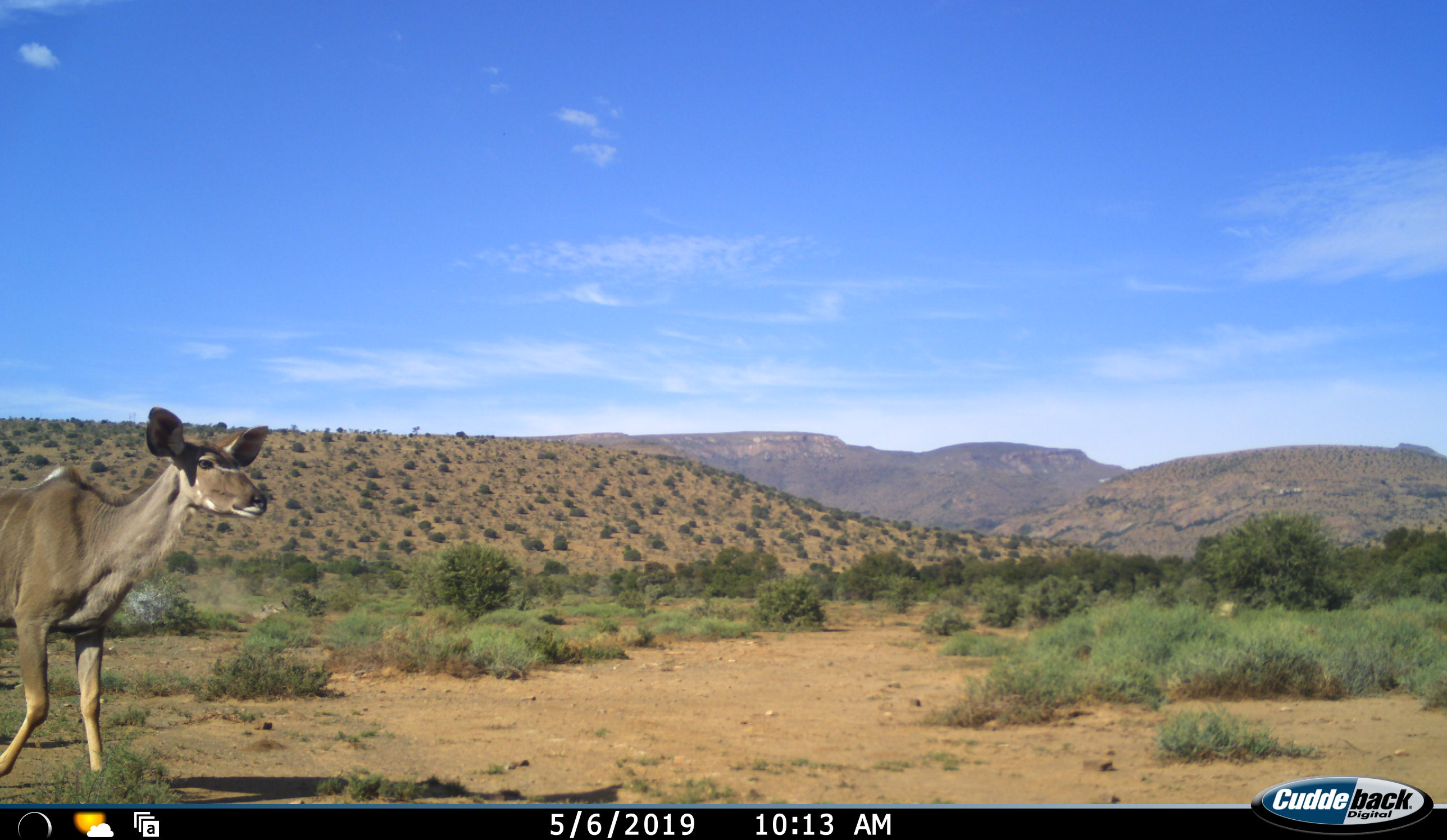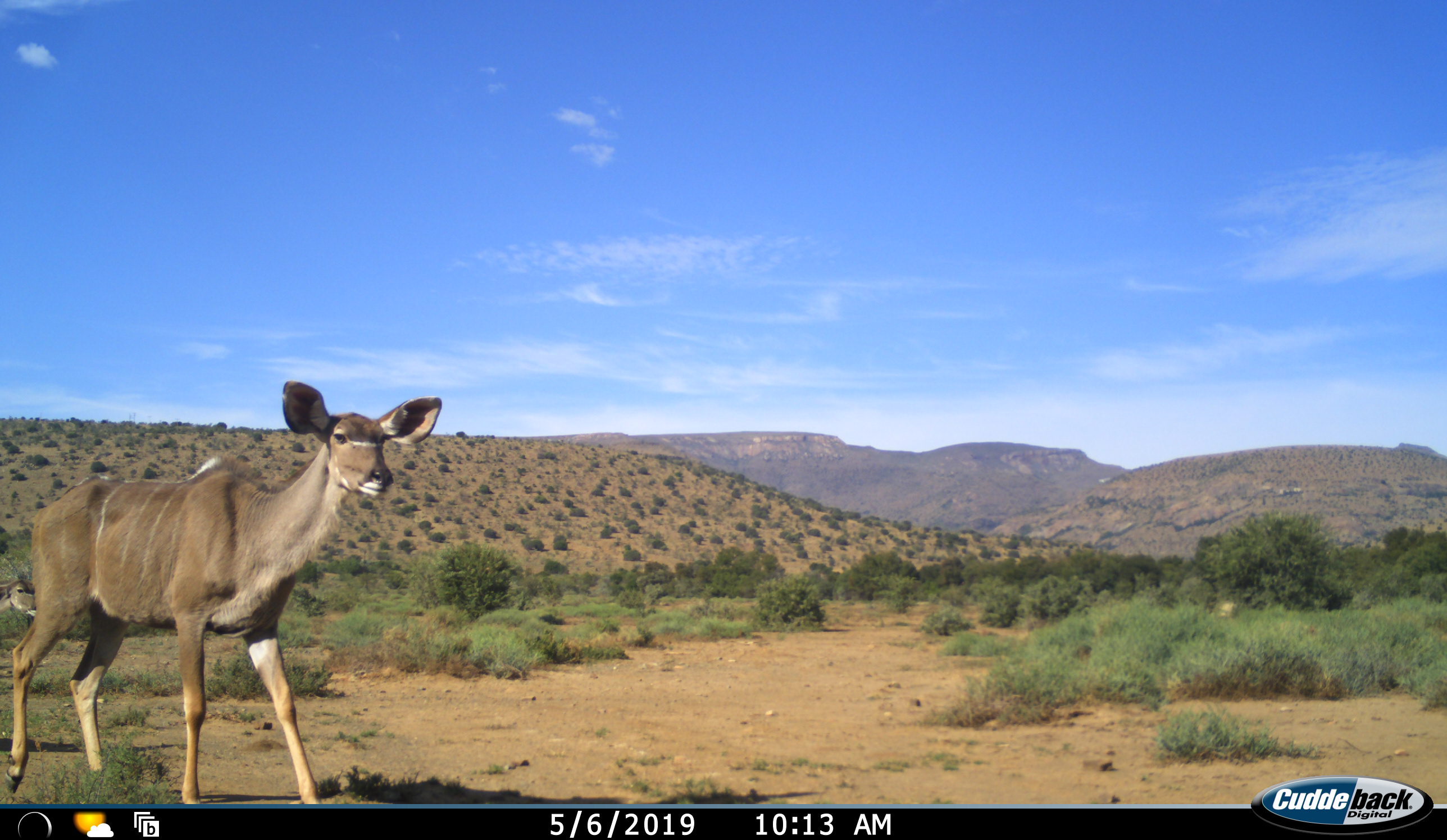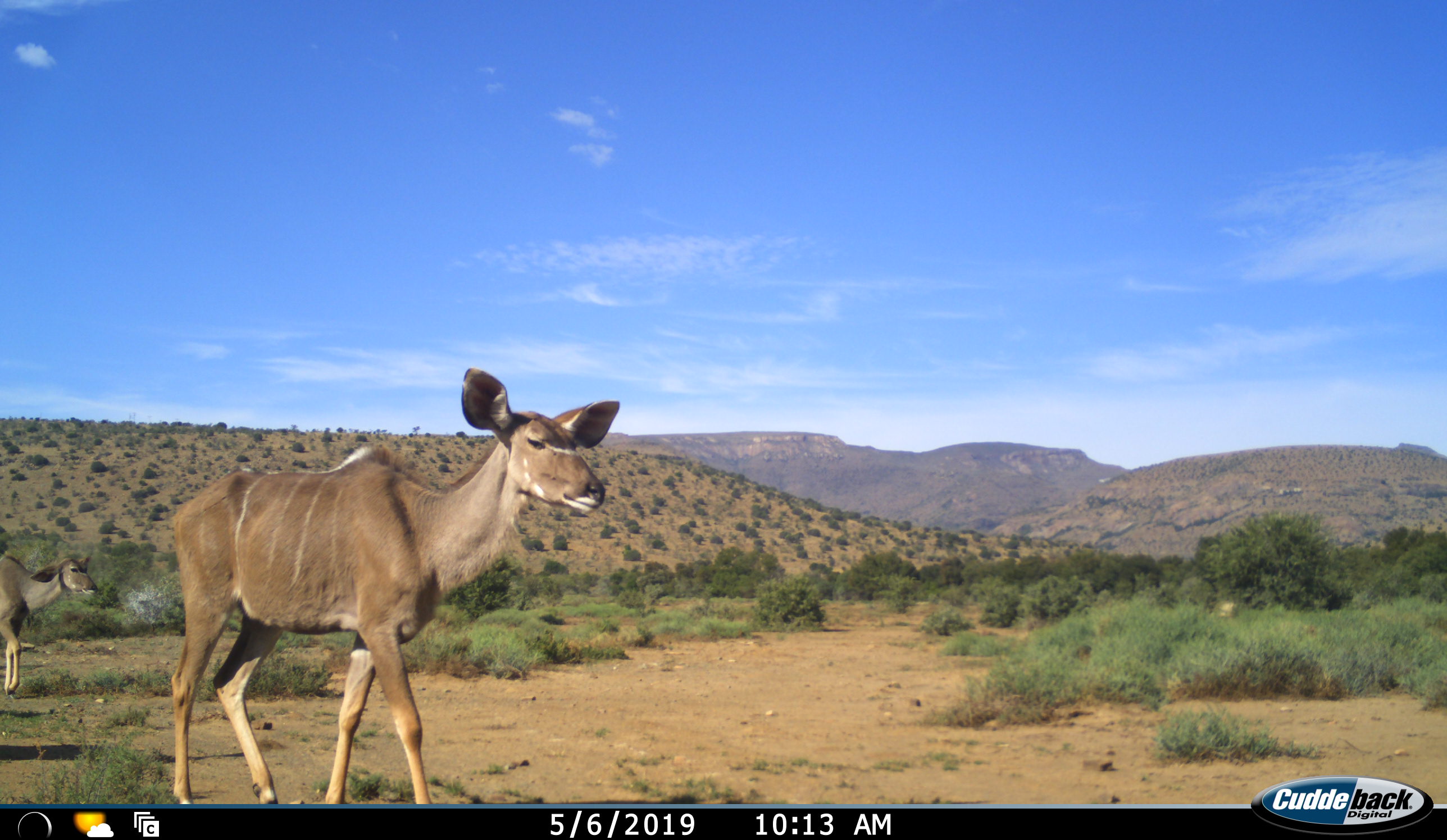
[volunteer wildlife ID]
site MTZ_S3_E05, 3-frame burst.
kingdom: Animalia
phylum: Chordata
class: Mammalia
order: Artiodactyla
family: Bovidae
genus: Tragelaphus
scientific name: Tragelaphus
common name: kudu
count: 2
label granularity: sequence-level